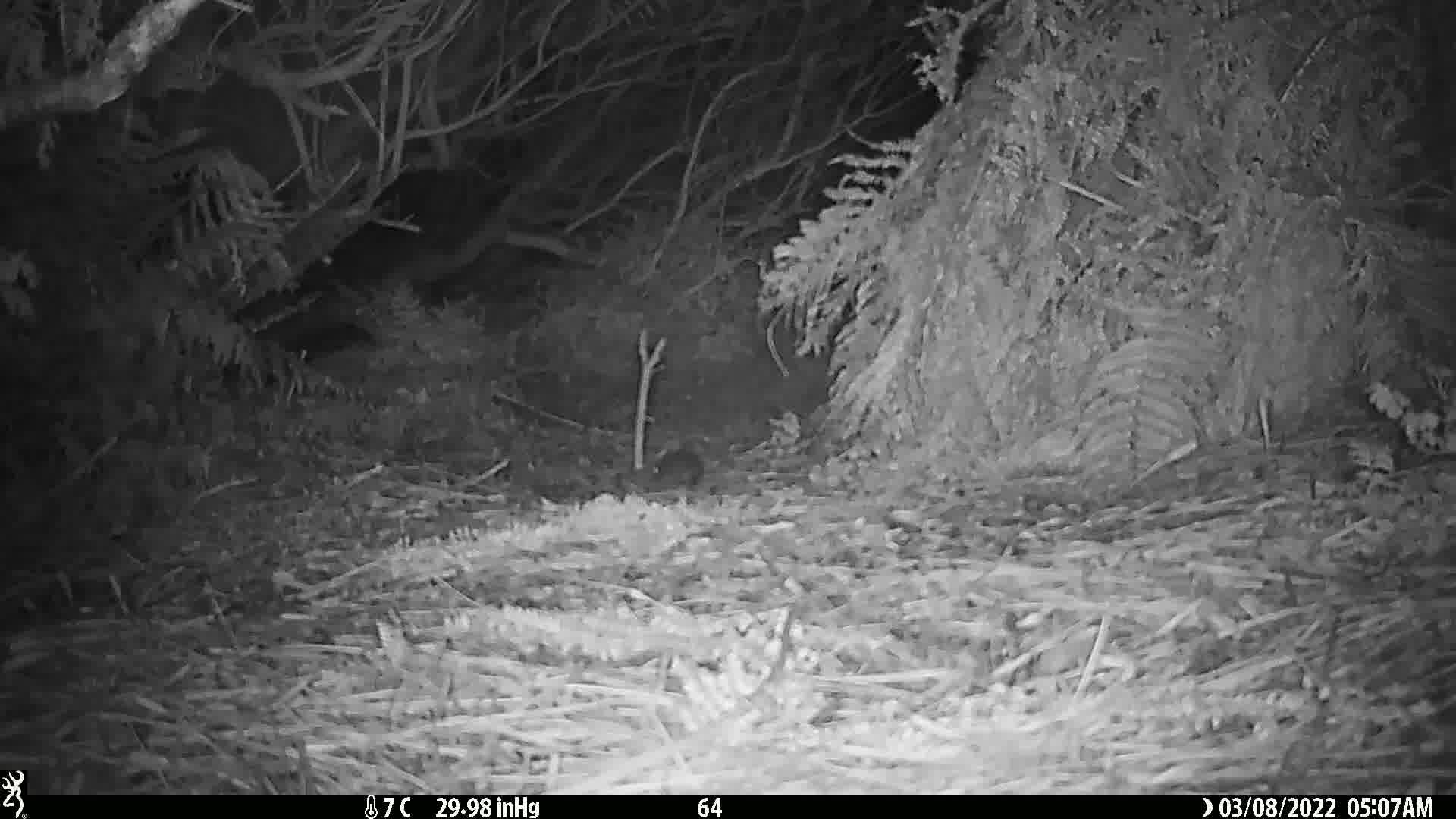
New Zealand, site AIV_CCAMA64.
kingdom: Animalia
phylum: Chordata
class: Mammalia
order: Rodentia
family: Muridae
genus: Mus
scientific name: Mus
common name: mouse